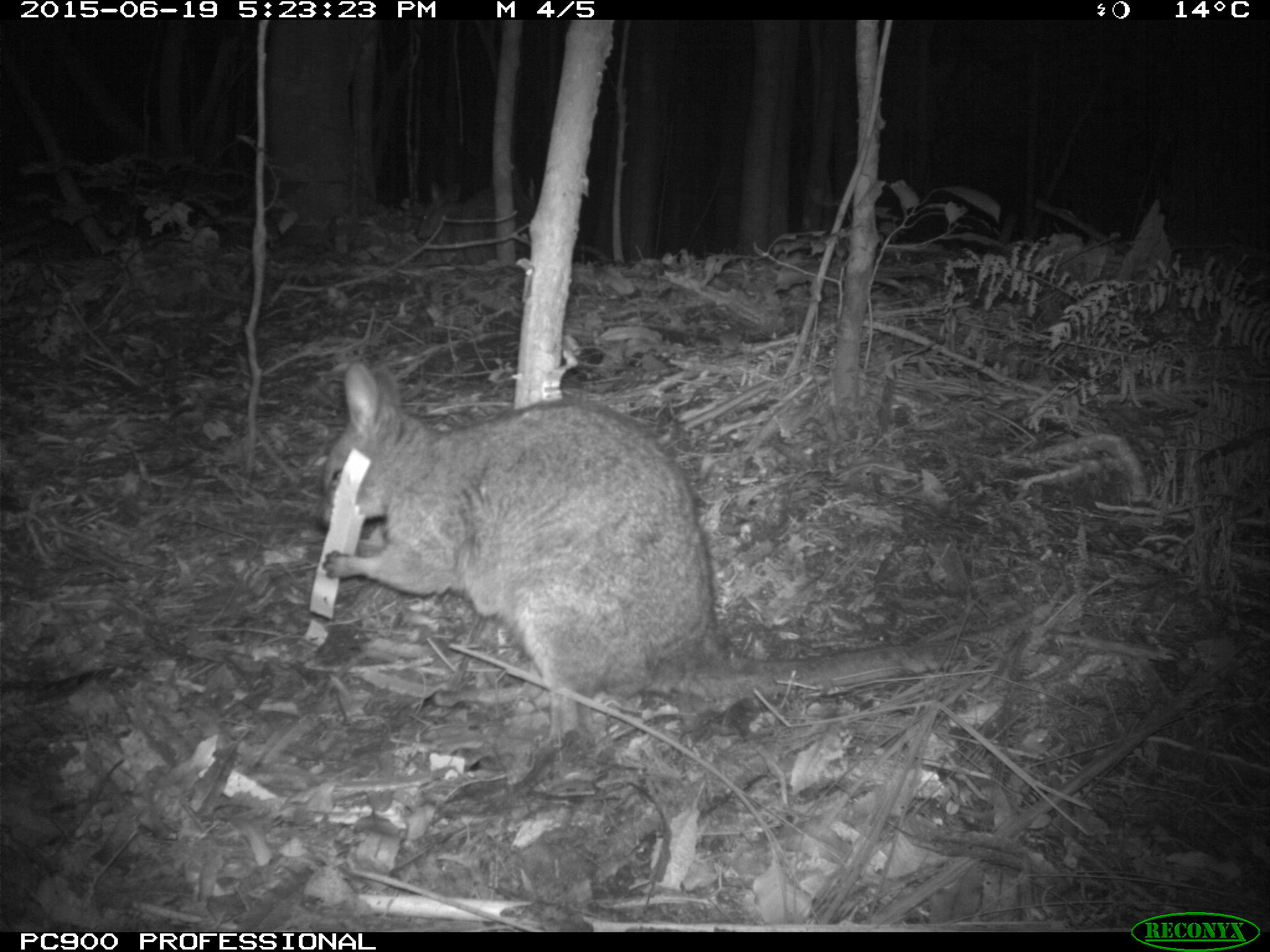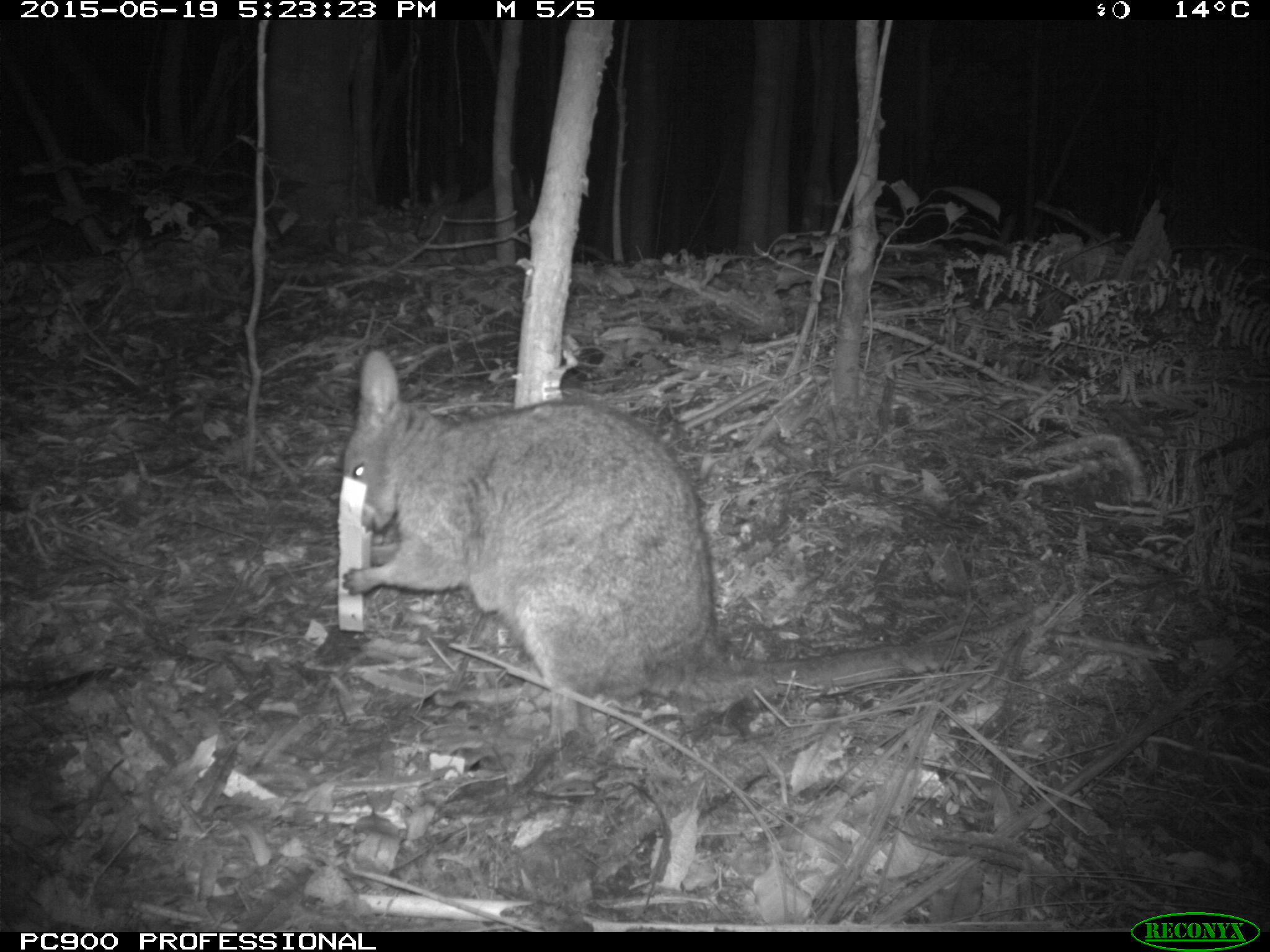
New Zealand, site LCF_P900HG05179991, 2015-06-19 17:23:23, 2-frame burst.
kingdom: Animalia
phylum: Chordata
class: Mammalia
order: Diprotodontia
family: Macropodidae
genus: Notamacropus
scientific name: Notamacropus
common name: wallaby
Wallaby (Notamacropus).